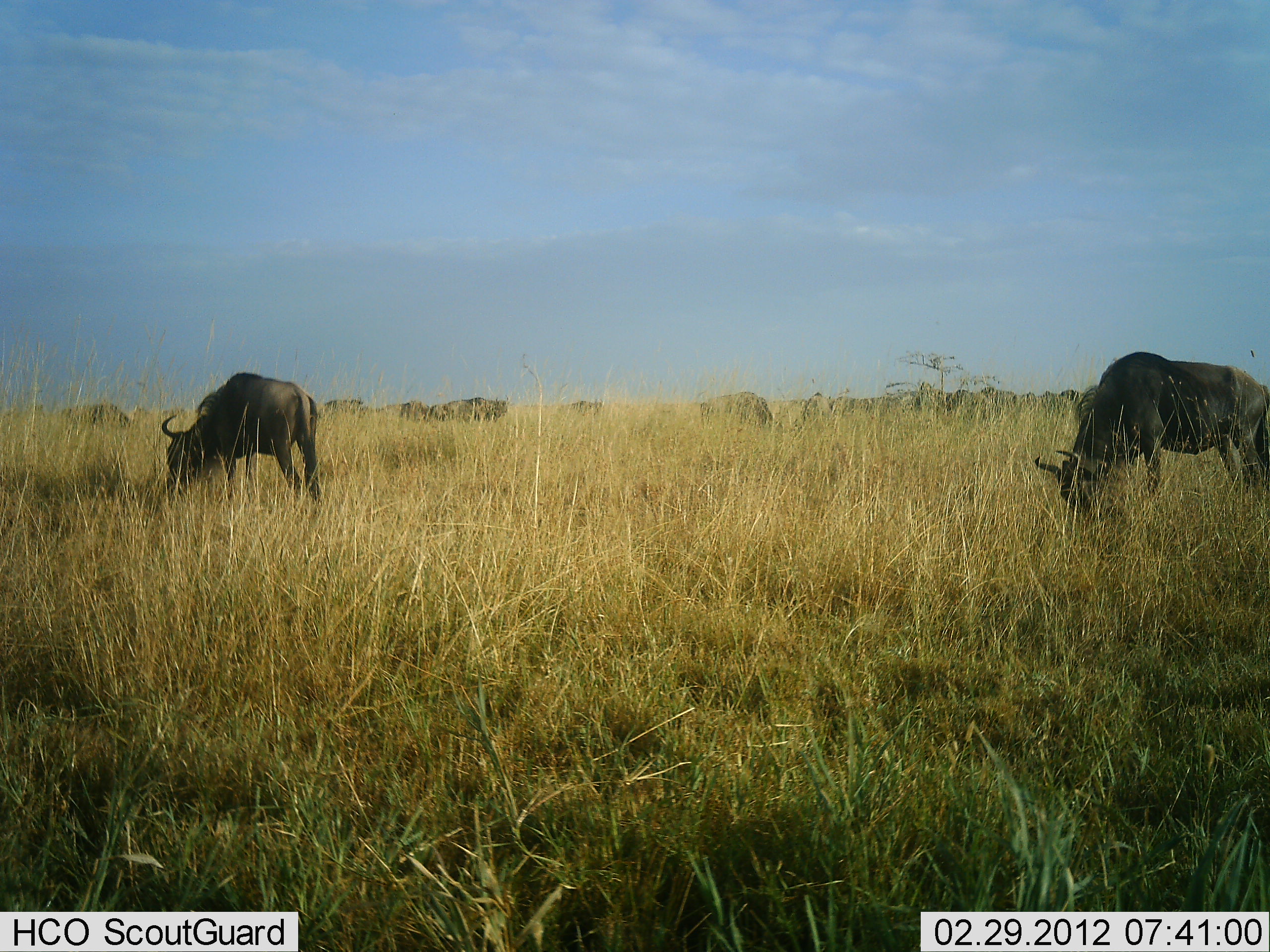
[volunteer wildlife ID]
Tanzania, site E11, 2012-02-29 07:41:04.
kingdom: Animalia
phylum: Chordata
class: Mammalia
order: Artiodactyla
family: Bovidae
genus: Connochaetes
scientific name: Connochaetes taurinus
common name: blue wildebeest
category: wildebeest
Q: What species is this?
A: Wildebeest (blue wildebeest) (Connochaetes taurinus).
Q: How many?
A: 11-50.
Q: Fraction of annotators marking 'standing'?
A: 33%.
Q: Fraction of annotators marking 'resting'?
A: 6%.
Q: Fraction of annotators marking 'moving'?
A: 6%.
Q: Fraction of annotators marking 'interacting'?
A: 0%.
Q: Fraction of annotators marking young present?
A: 0%.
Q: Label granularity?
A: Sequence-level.